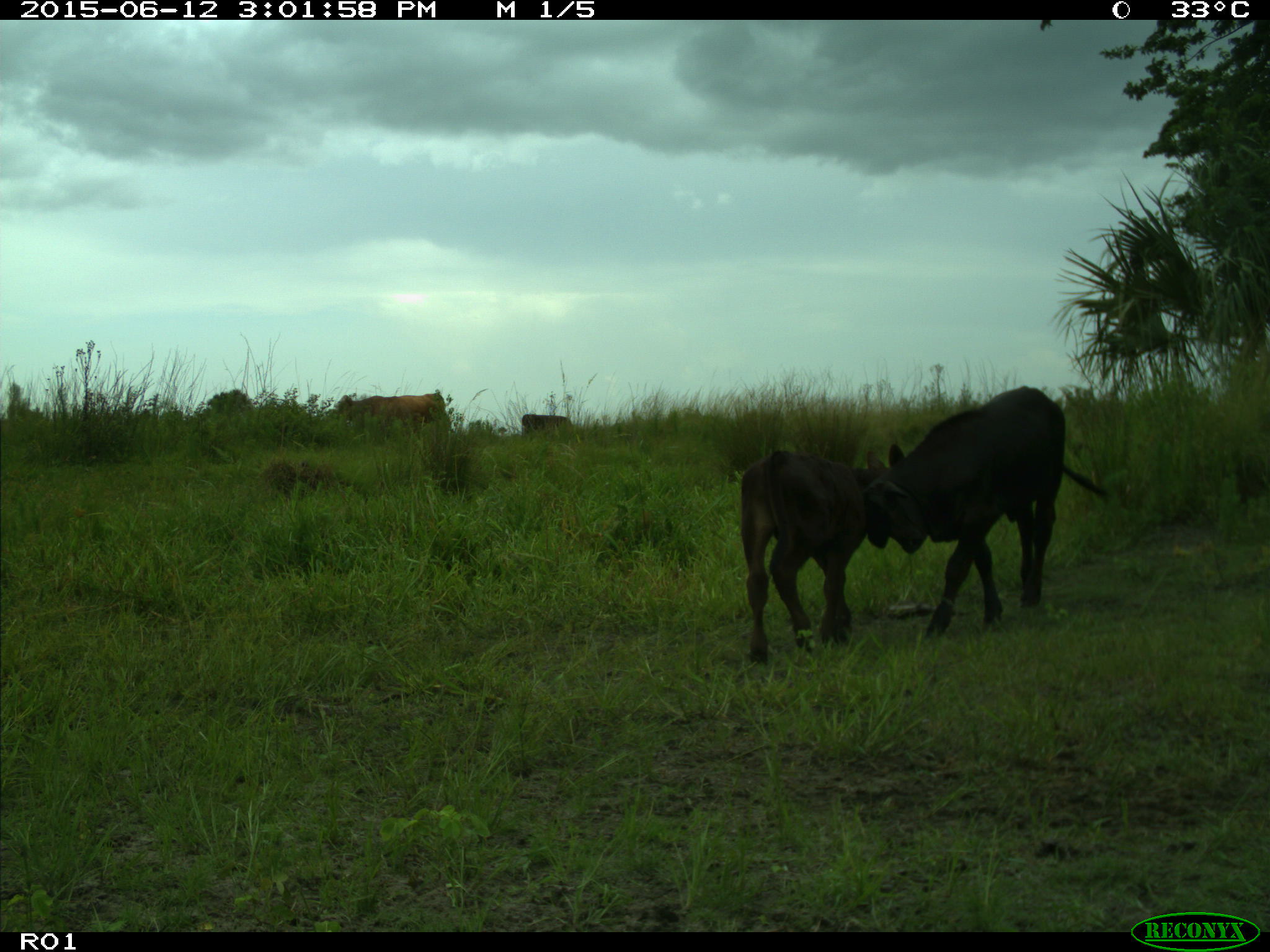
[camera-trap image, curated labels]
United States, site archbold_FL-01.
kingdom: Animalia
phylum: Chordata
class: Mammalia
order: Artiodactyla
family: Bovidae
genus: Bos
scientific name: Bos taurus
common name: domestic cow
Bos taurus (domestic cow).